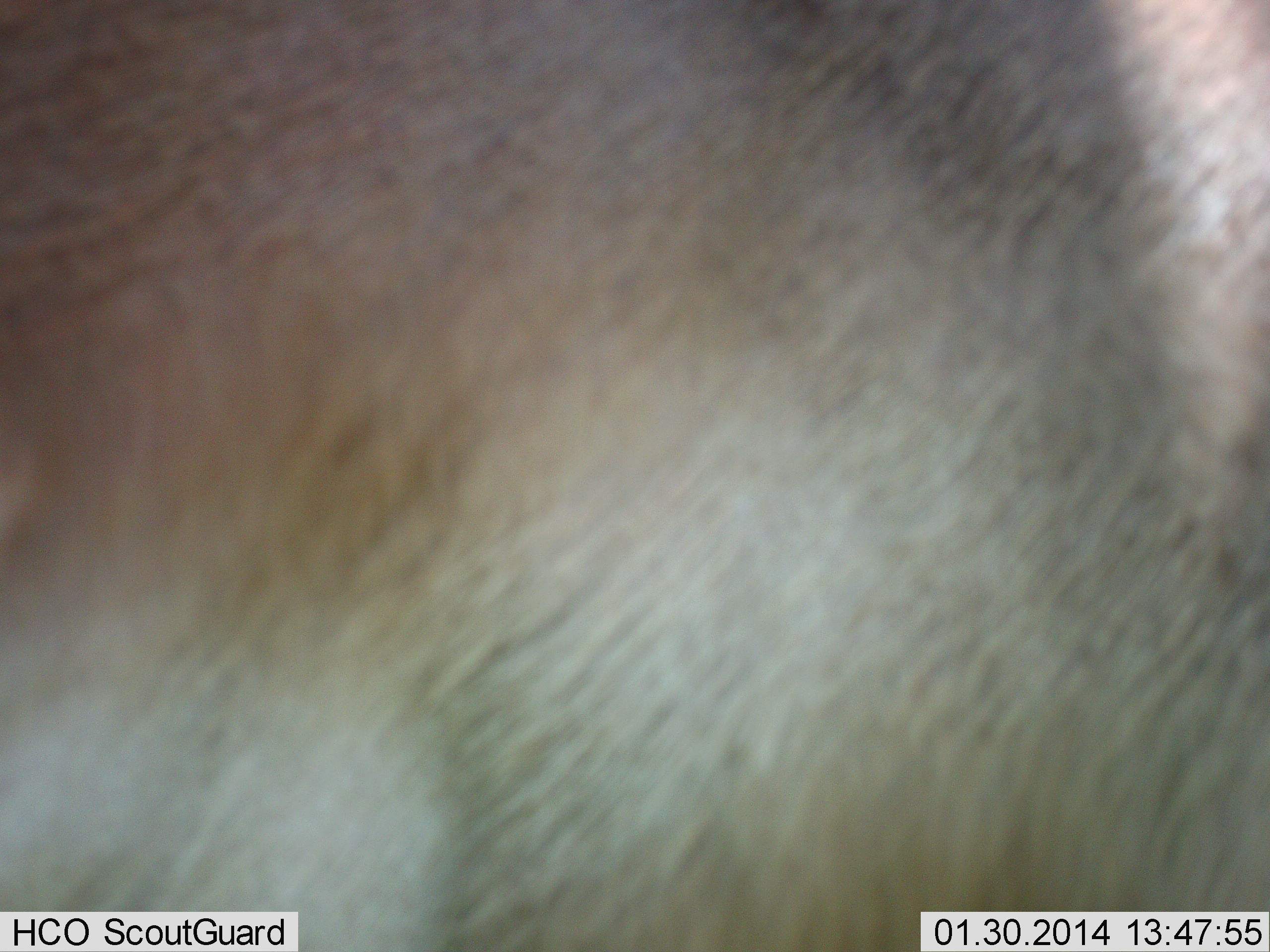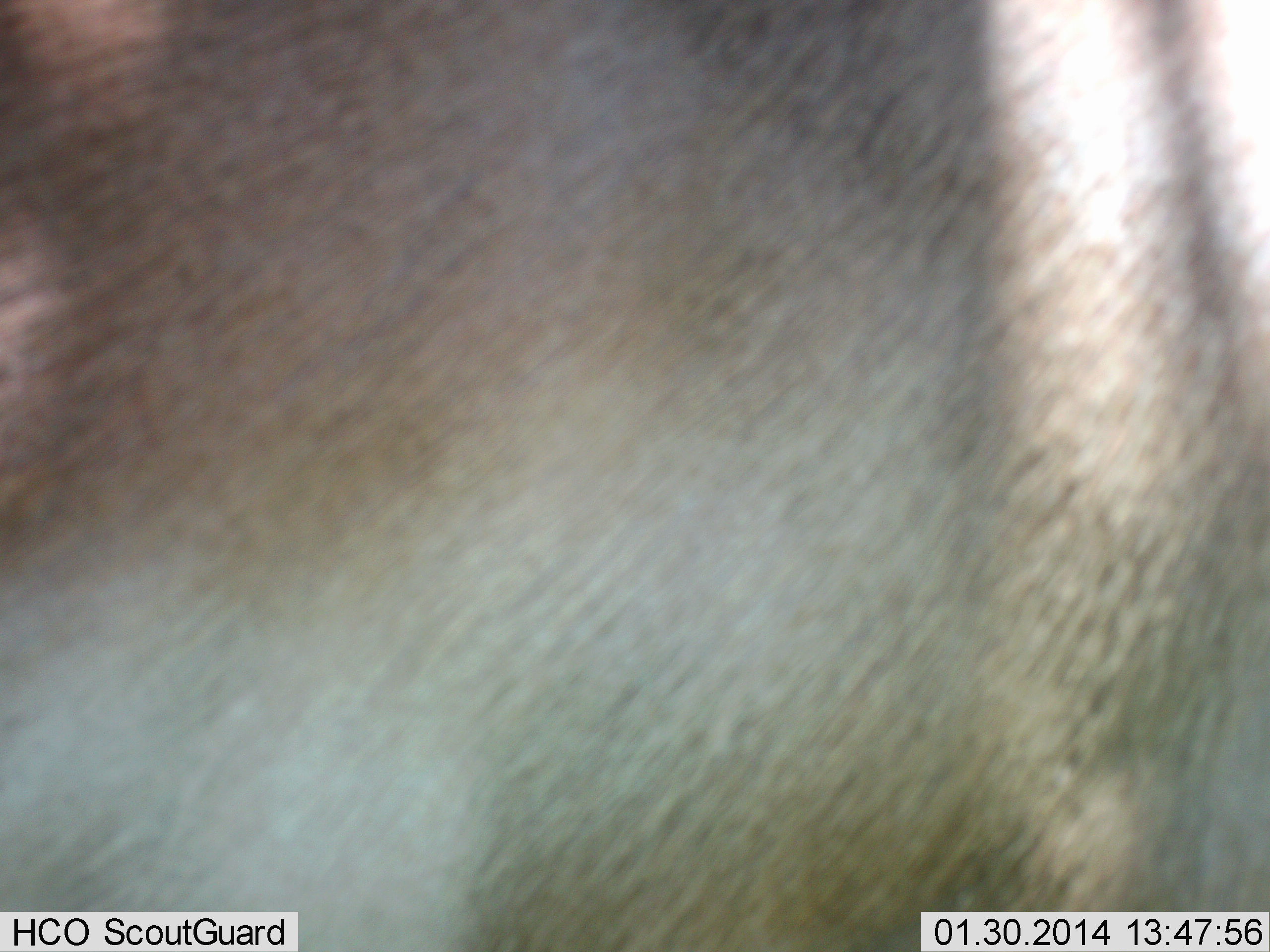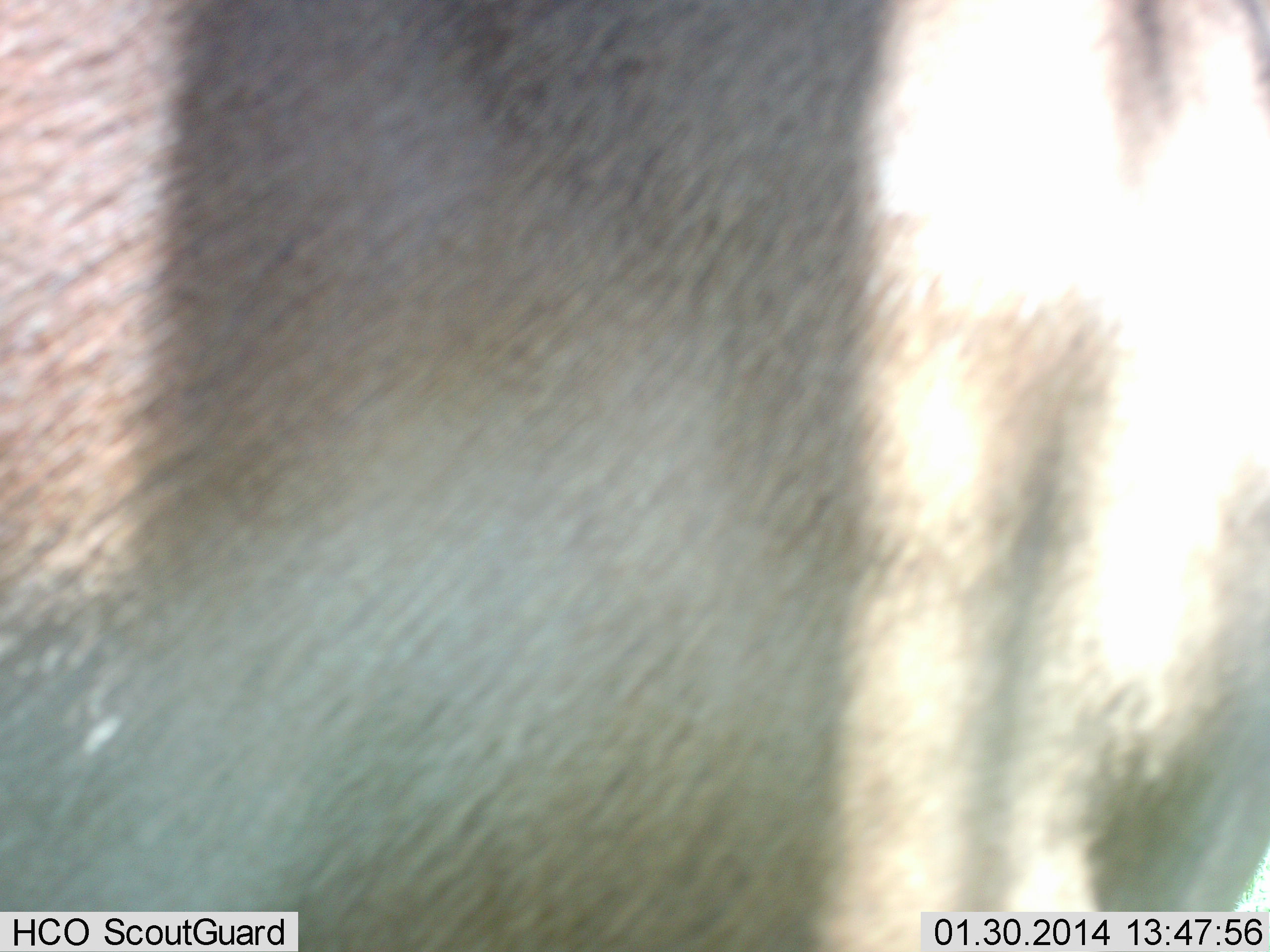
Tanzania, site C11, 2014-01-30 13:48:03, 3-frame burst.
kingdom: Animalia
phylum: Chordata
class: Mammalia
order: Artiodactyla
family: Bovidae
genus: Nanger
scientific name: Nanger granti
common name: grant's gazelle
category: gazellegrants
Gazellegrants (grant's gazelle) (Nanger granti), count 1. Behavior (volunteer vote fractions): standing 60%, resting 0%, moving 40%, interacting 20%. Young present (vote fraction): 0%. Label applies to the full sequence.